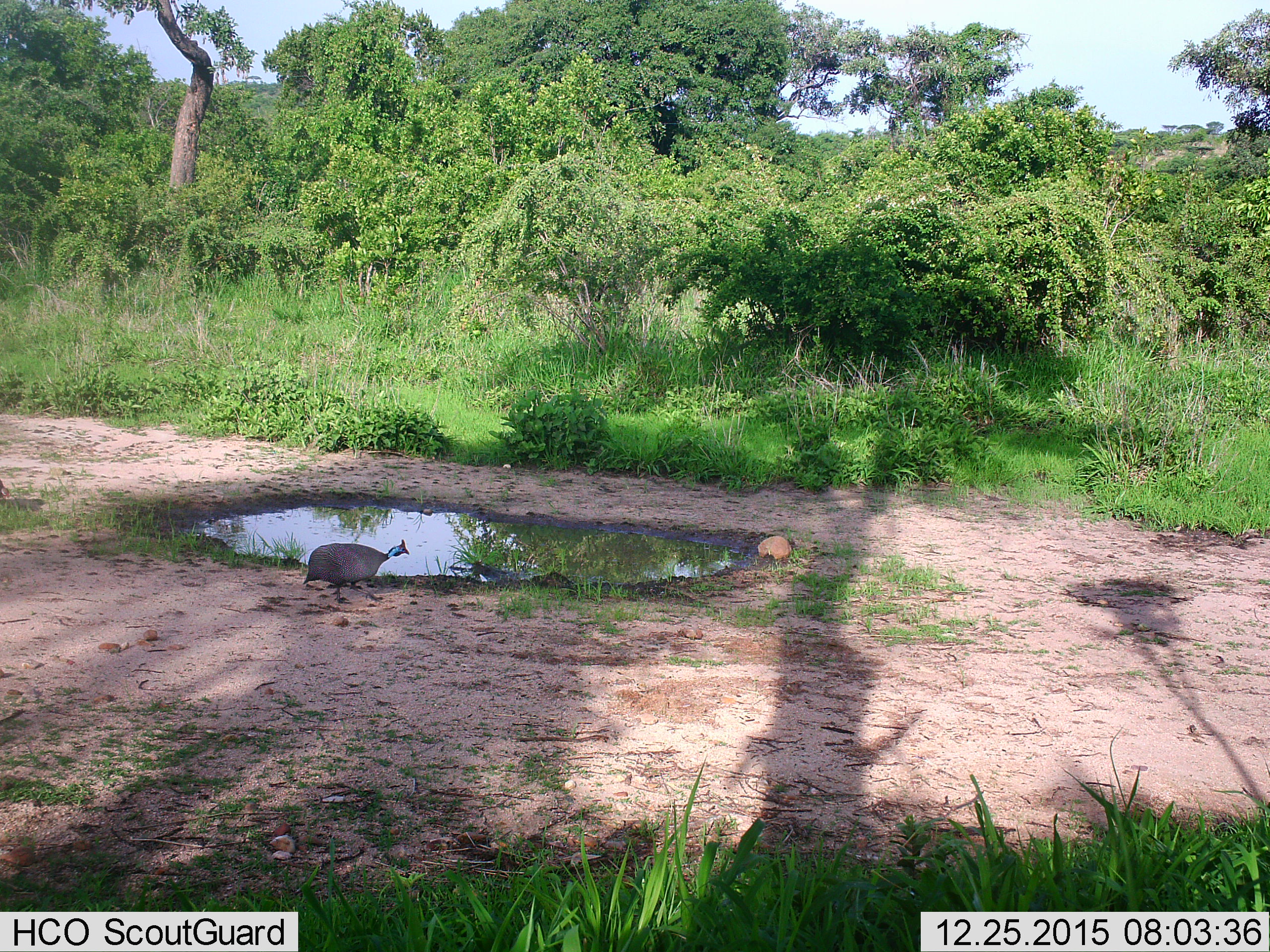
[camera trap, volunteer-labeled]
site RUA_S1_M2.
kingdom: Animalia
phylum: Chordata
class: Aves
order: Galliformes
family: Numididae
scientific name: Numididae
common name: guineafowl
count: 1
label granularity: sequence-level